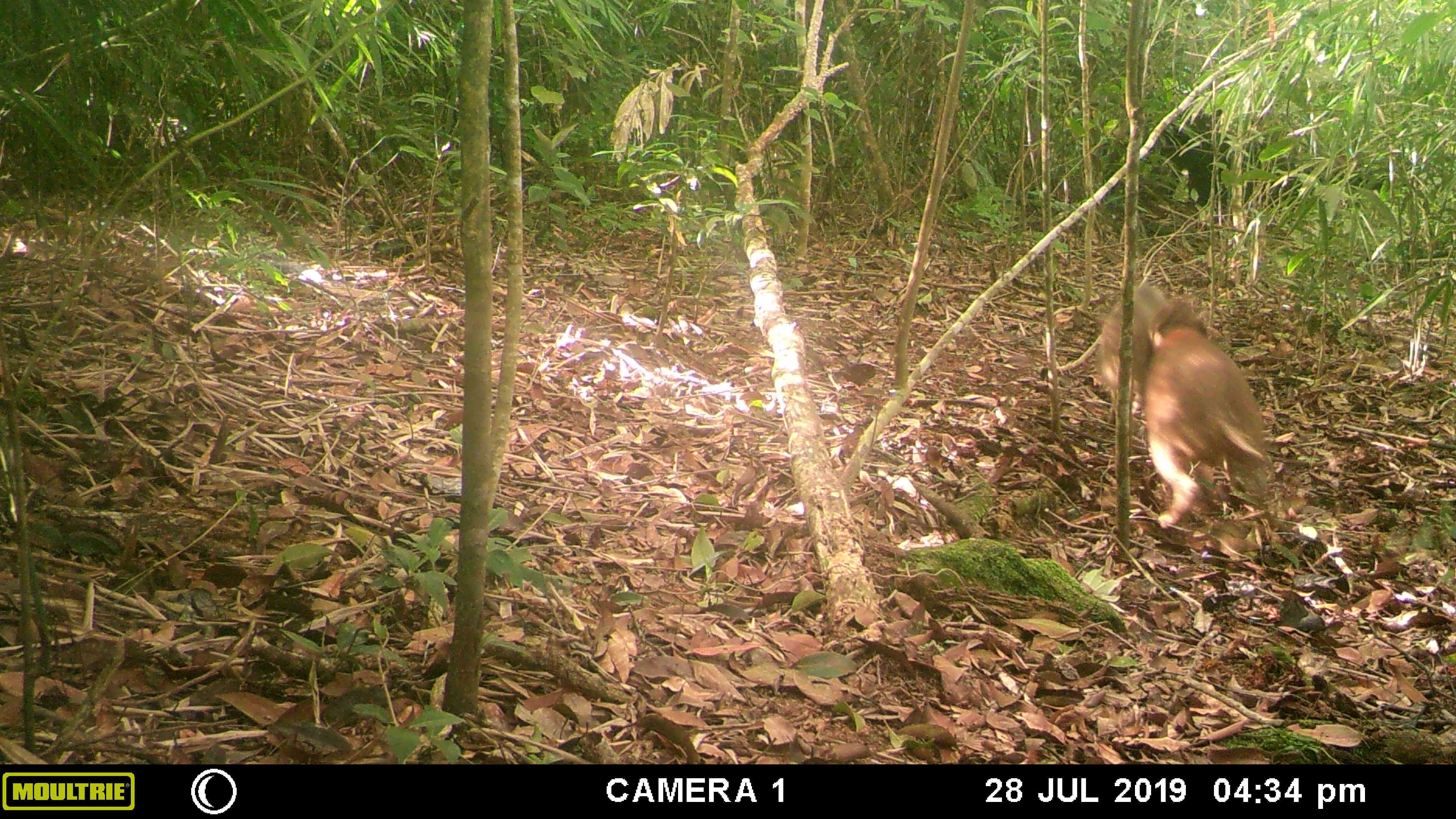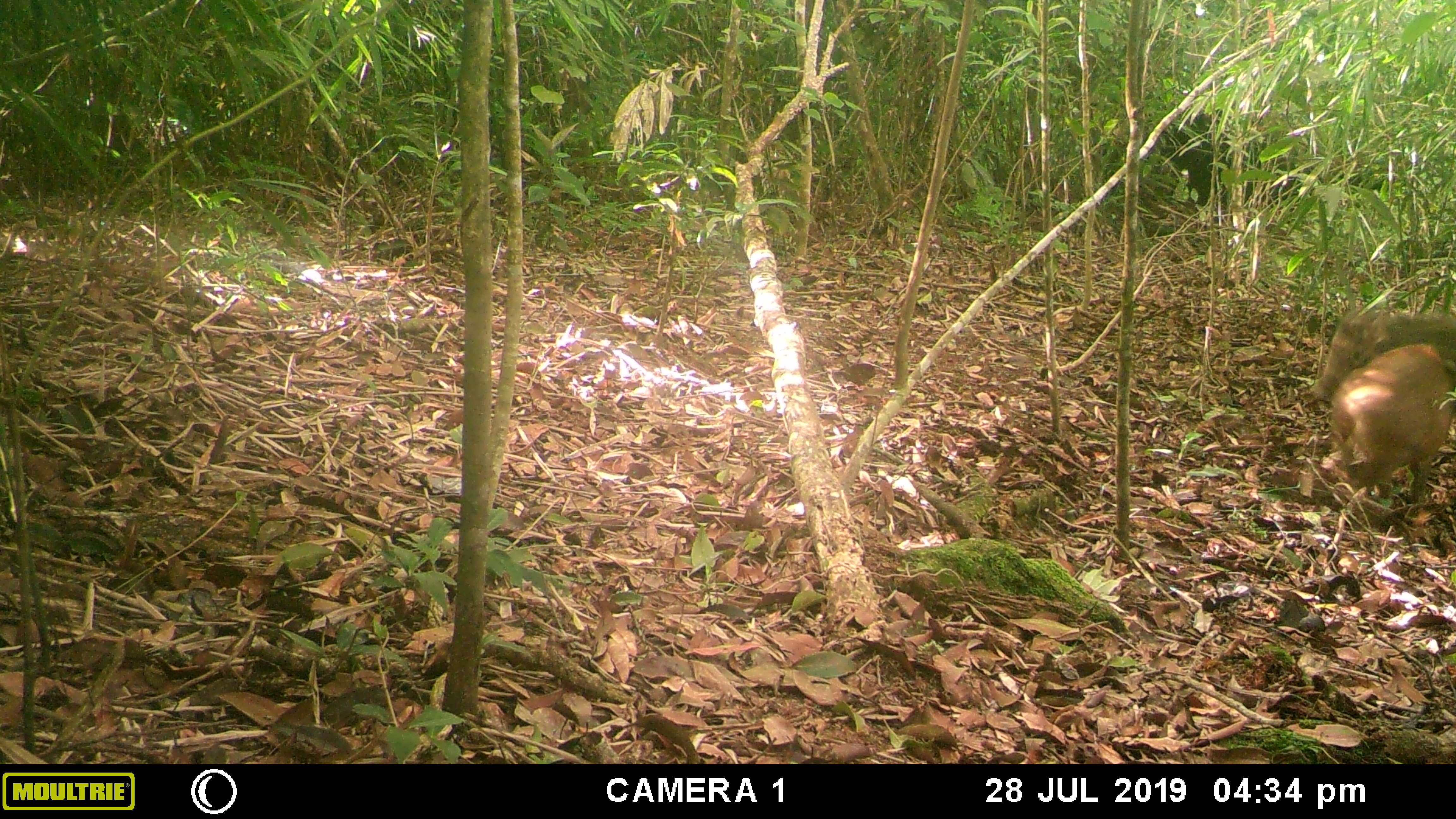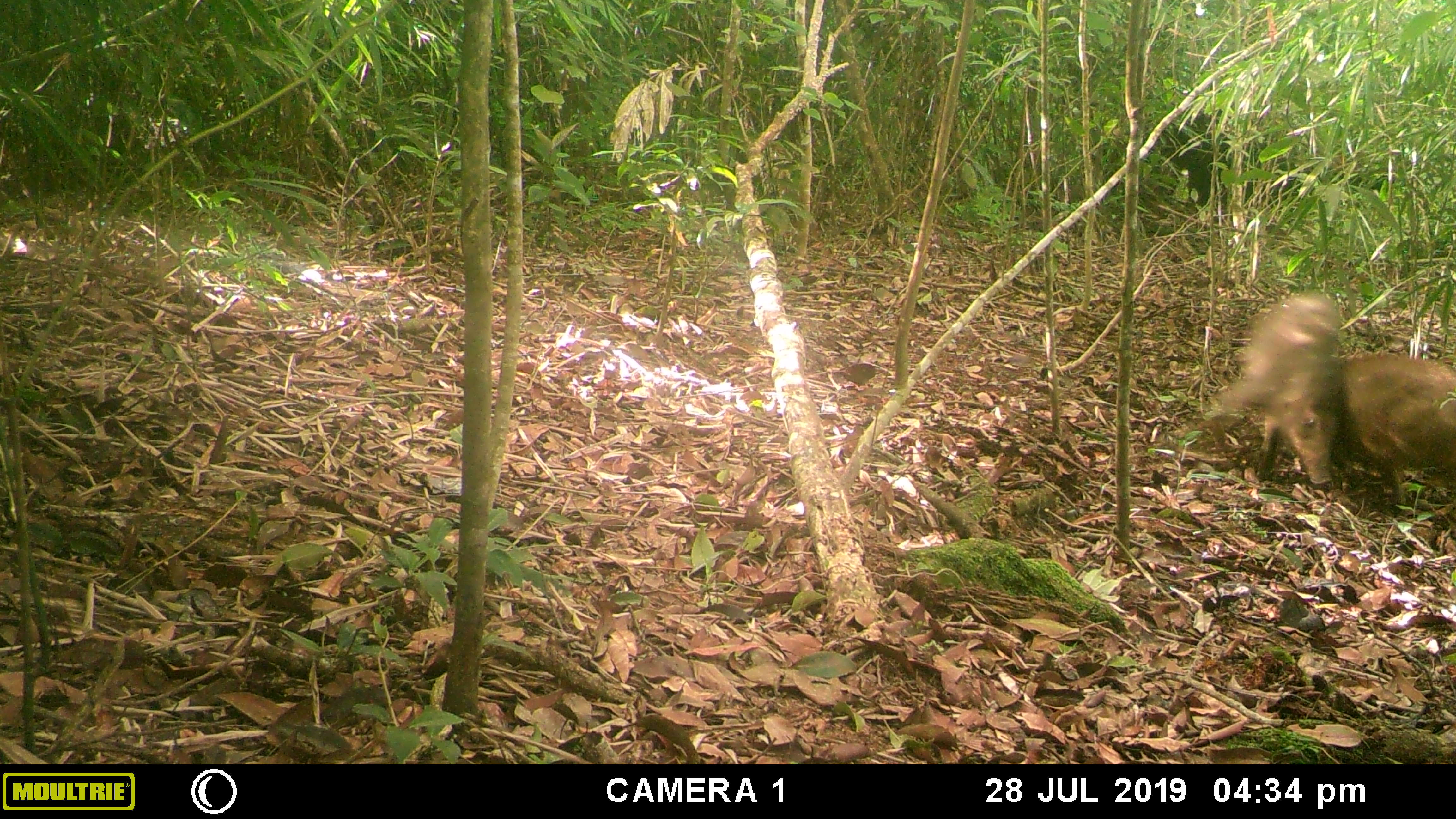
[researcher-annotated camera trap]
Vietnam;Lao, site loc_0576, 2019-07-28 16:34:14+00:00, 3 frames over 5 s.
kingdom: Animalia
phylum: Chordata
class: Mammalia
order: Artiodactyla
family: Suidae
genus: Sus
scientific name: Sus scrofa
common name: eurasian wild pig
Eurasian wild pig (Sus scrofa). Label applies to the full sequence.